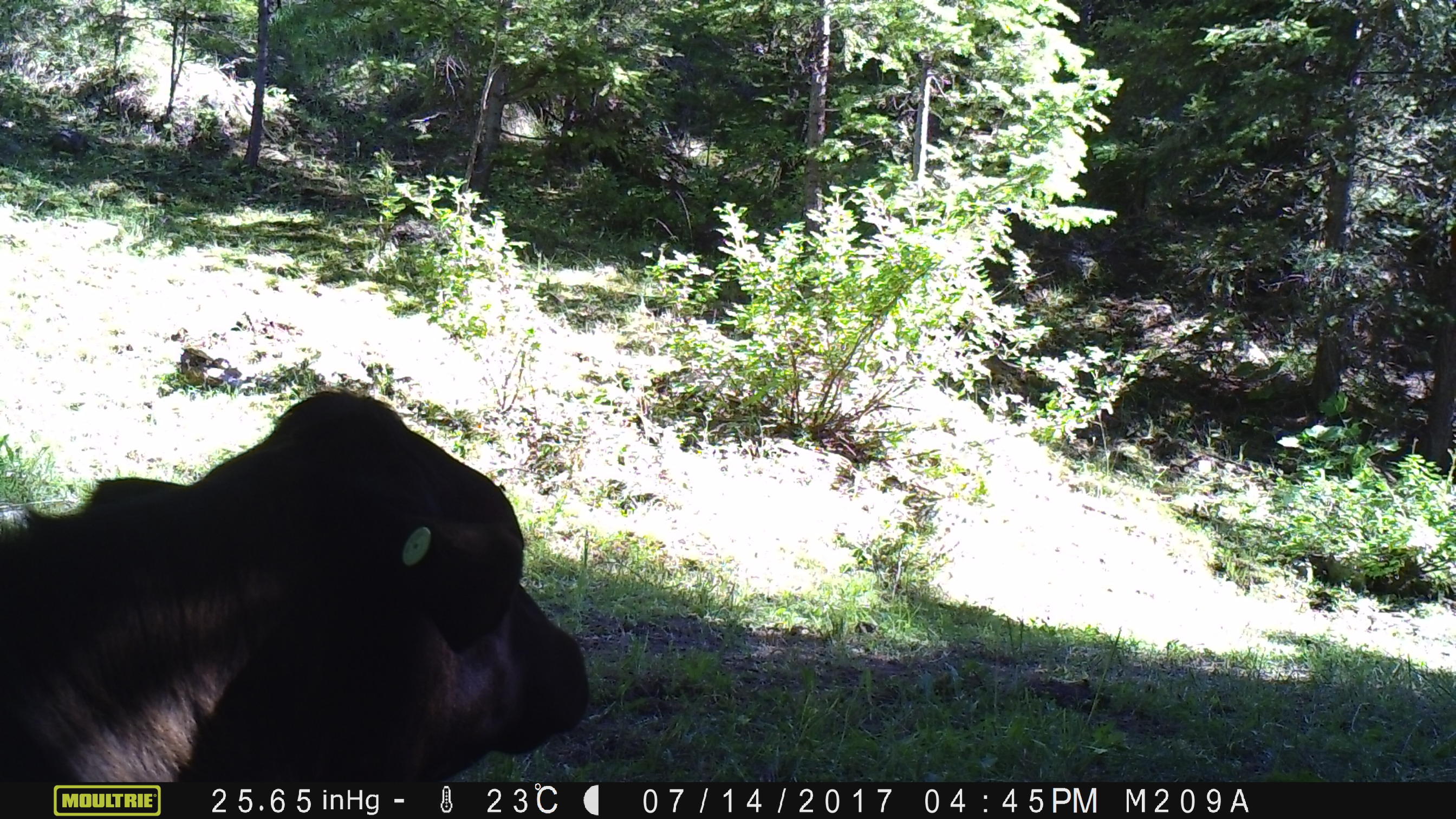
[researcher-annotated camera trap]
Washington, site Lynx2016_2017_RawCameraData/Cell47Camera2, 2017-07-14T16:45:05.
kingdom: Animalia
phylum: Chordata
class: Mammalia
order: Artiodactyla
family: Bovidae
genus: Bos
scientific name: Bos taurus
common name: domestic cattle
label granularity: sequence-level